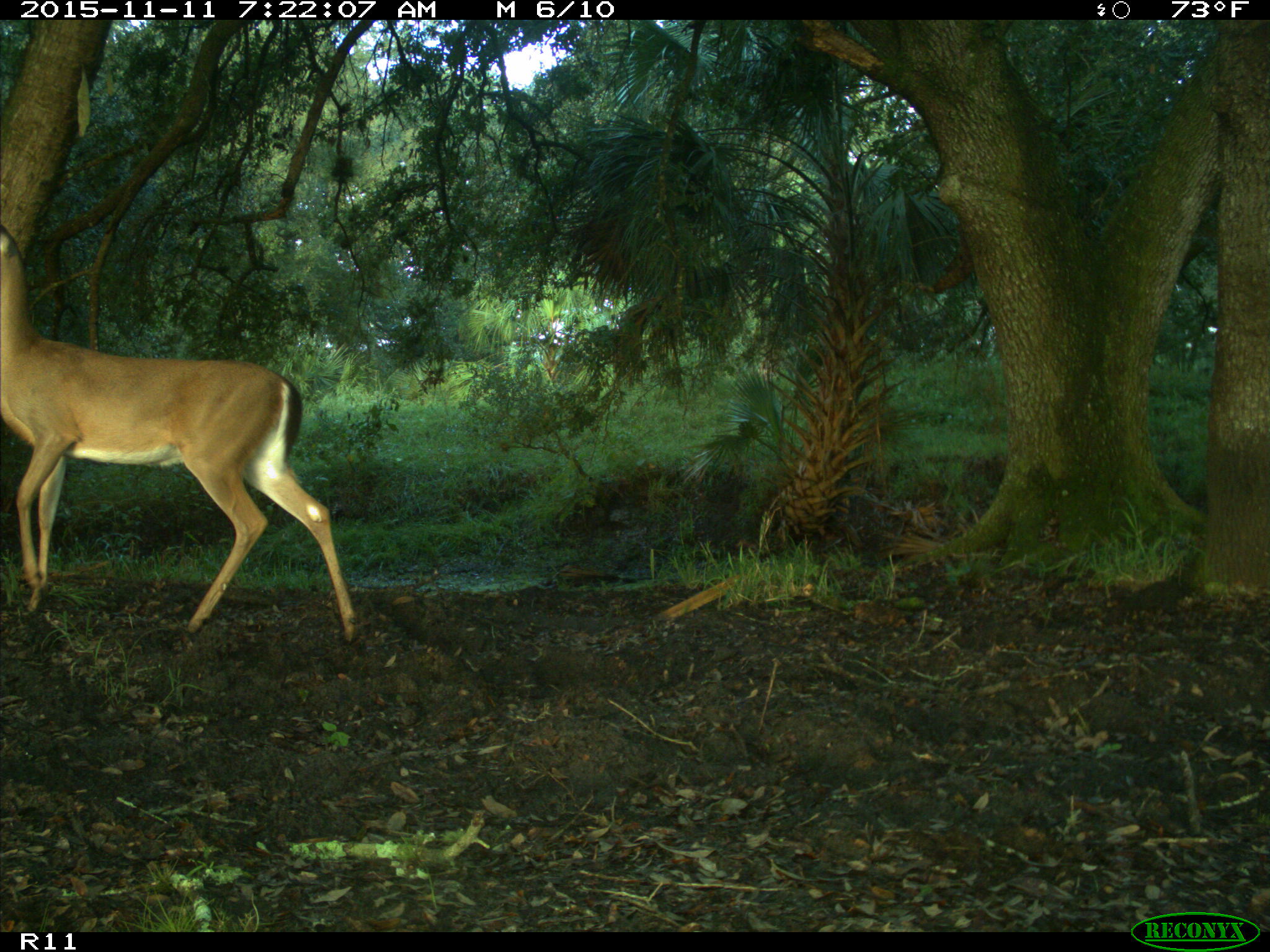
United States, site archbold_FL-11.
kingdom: Animalia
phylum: Chordata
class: Mammalia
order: Artiodactyla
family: Cervidae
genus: Odocoileus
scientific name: Odocoileus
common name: deer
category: unidentified deer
Unidentified deer (deer) (Odocoileus).